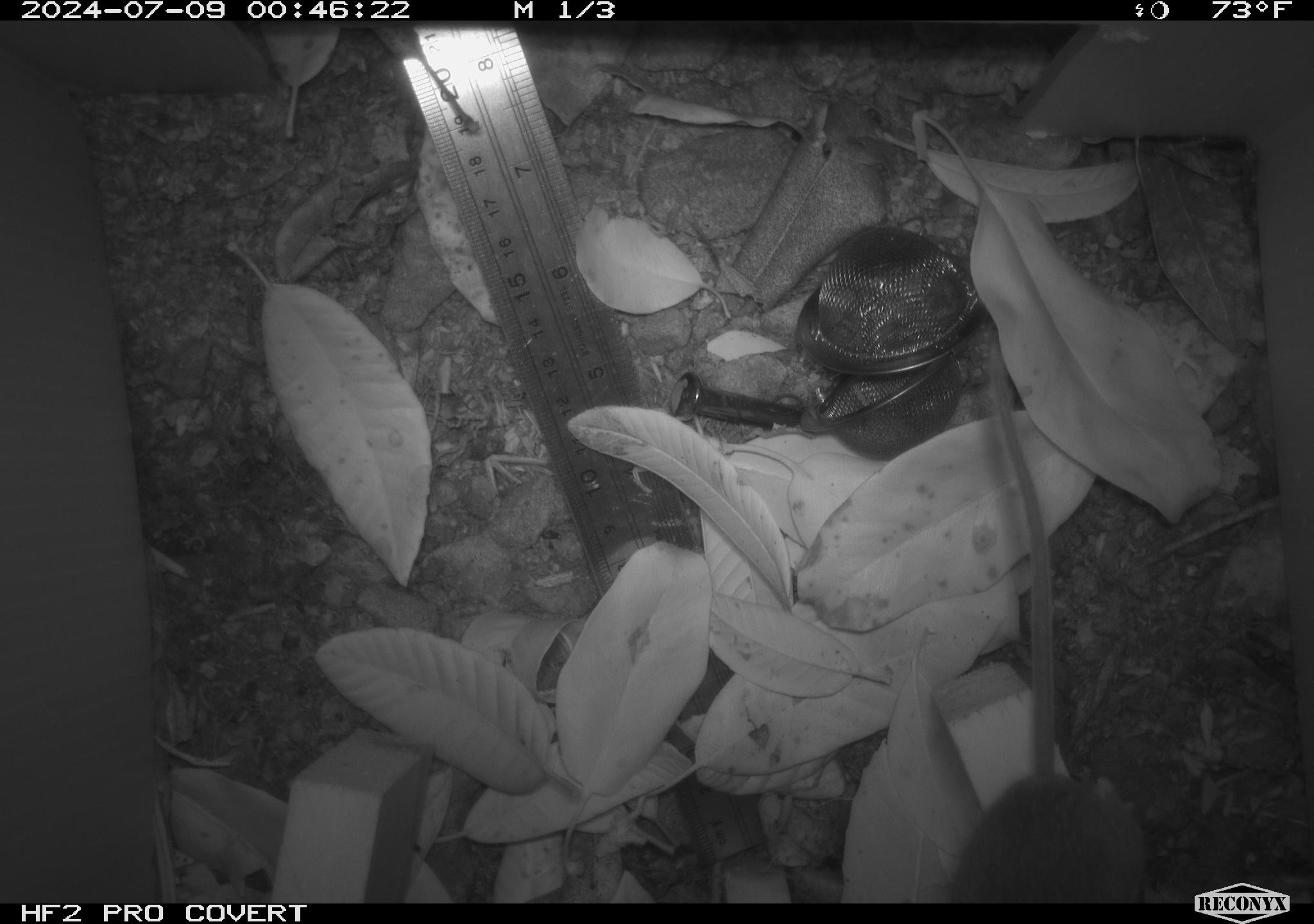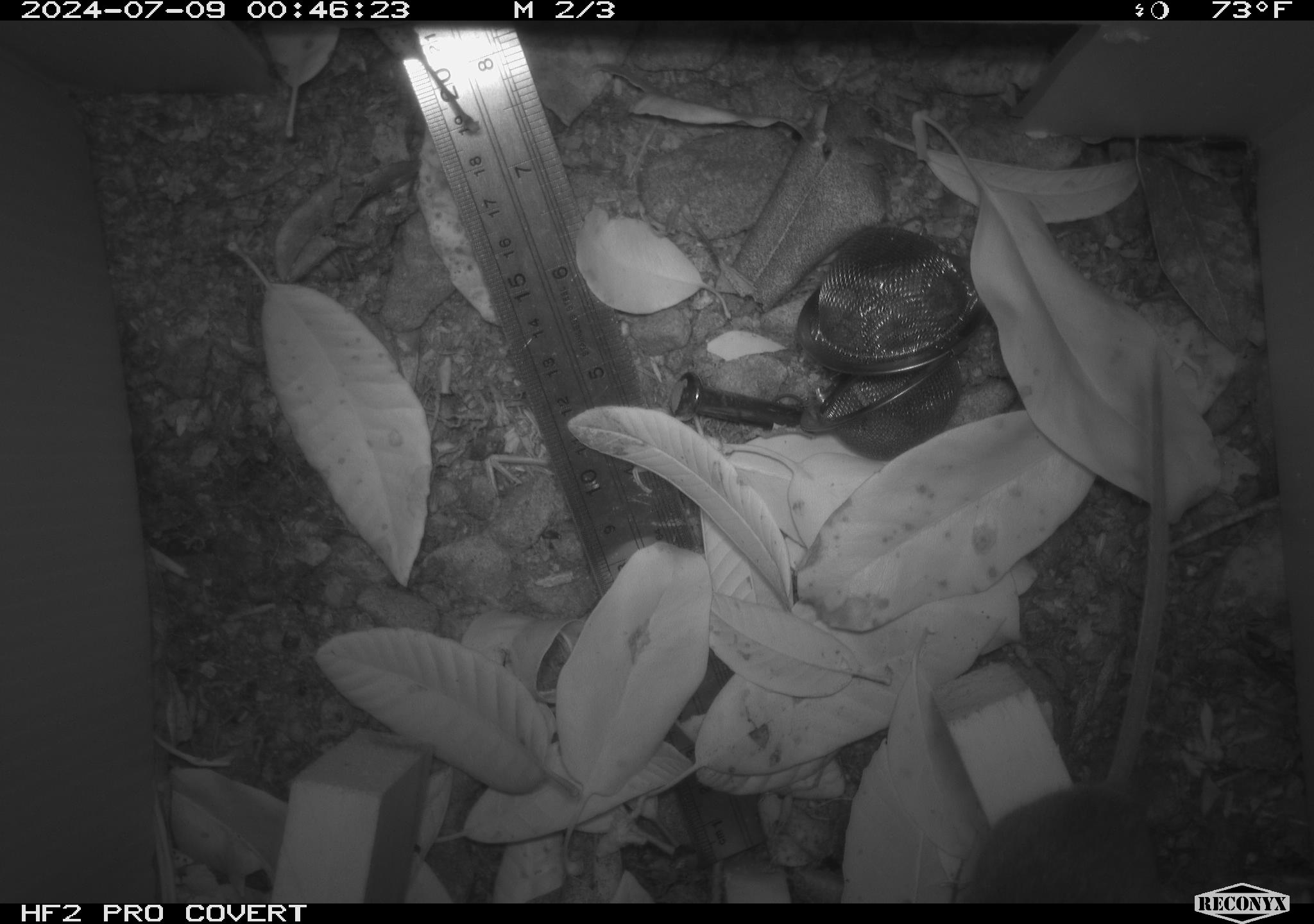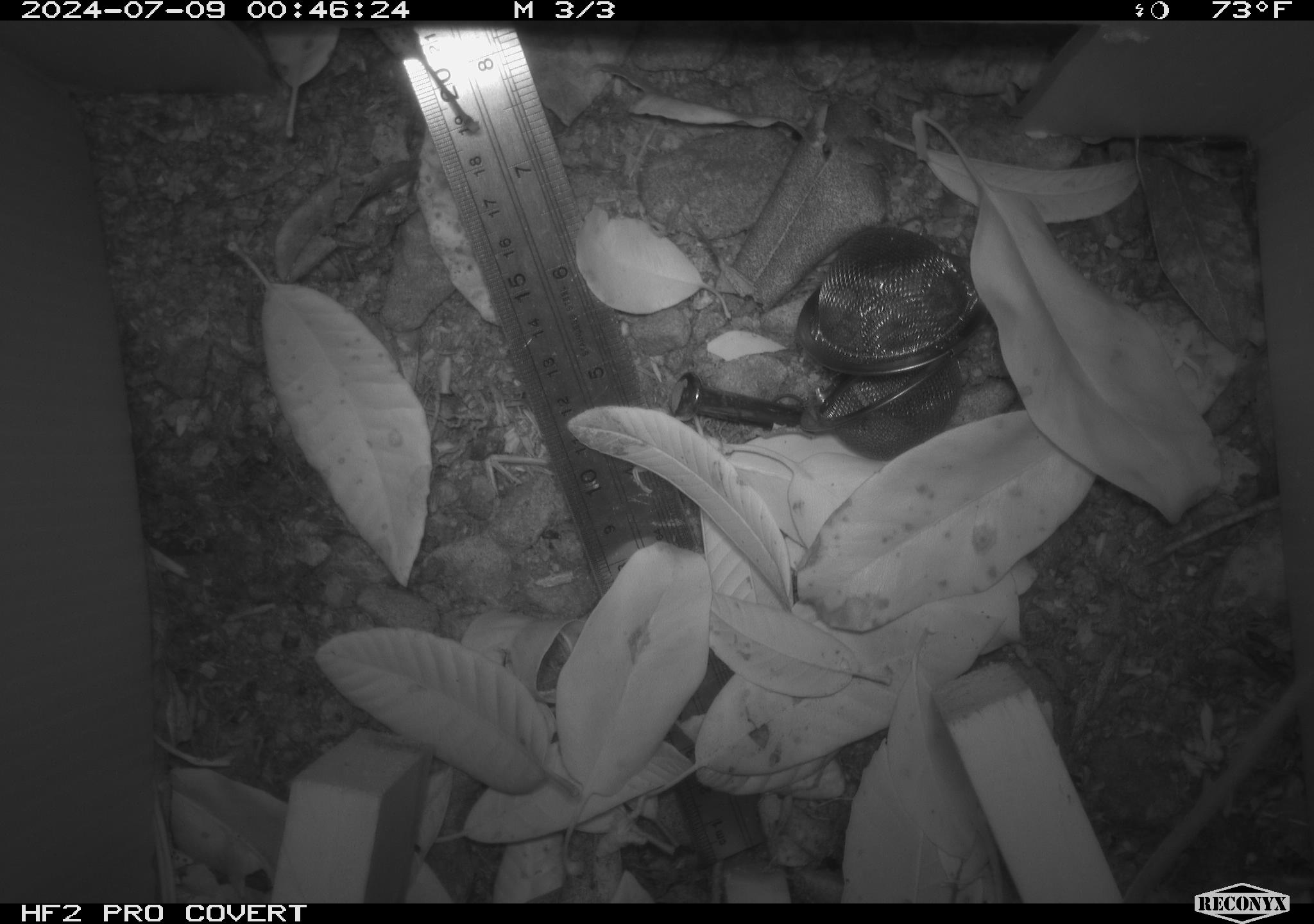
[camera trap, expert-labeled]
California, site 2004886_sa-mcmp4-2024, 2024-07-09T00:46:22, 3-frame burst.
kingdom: Animalia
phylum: Chordata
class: Mammalia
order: Rodentia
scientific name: Rodentia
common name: mouse species